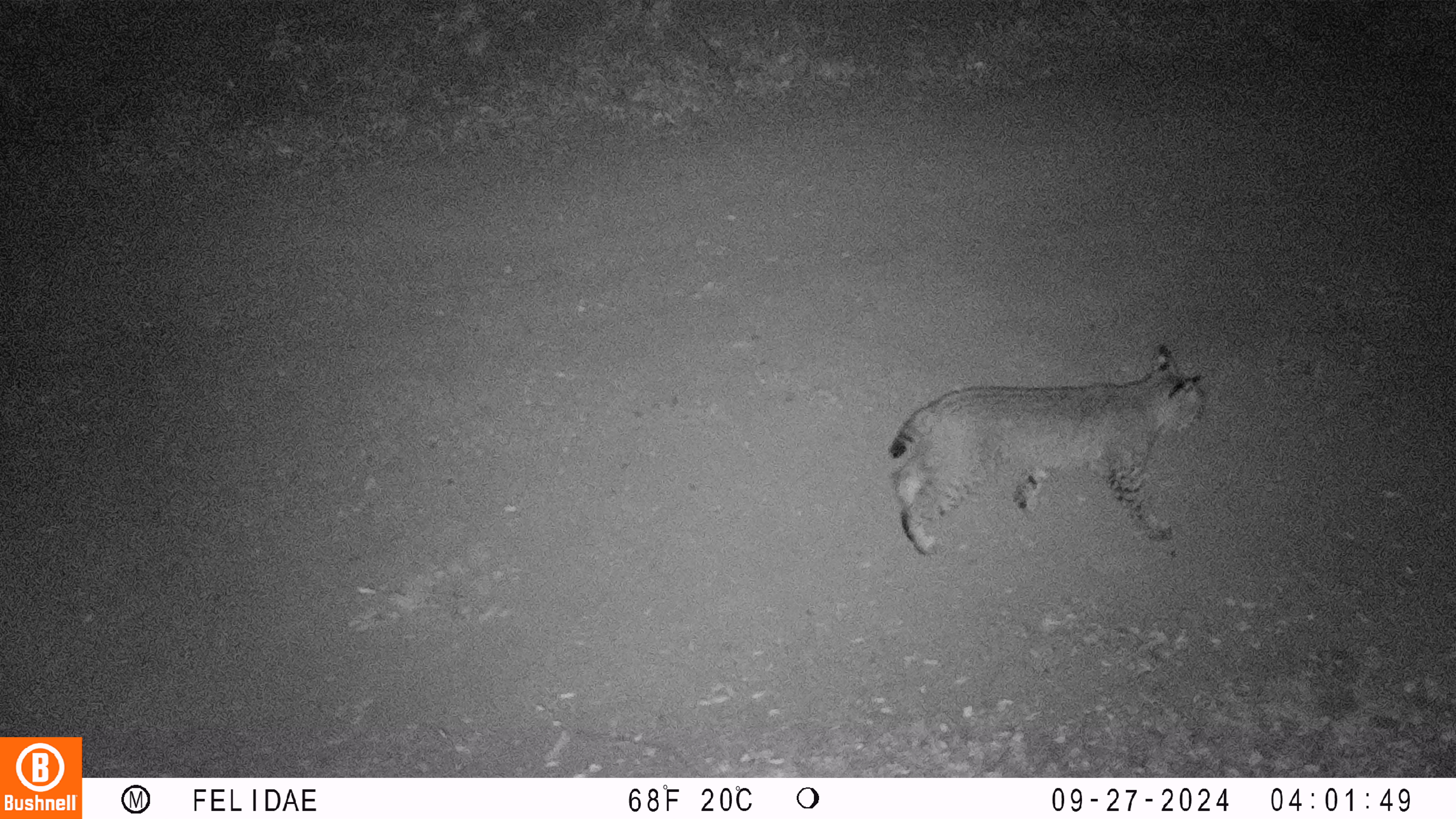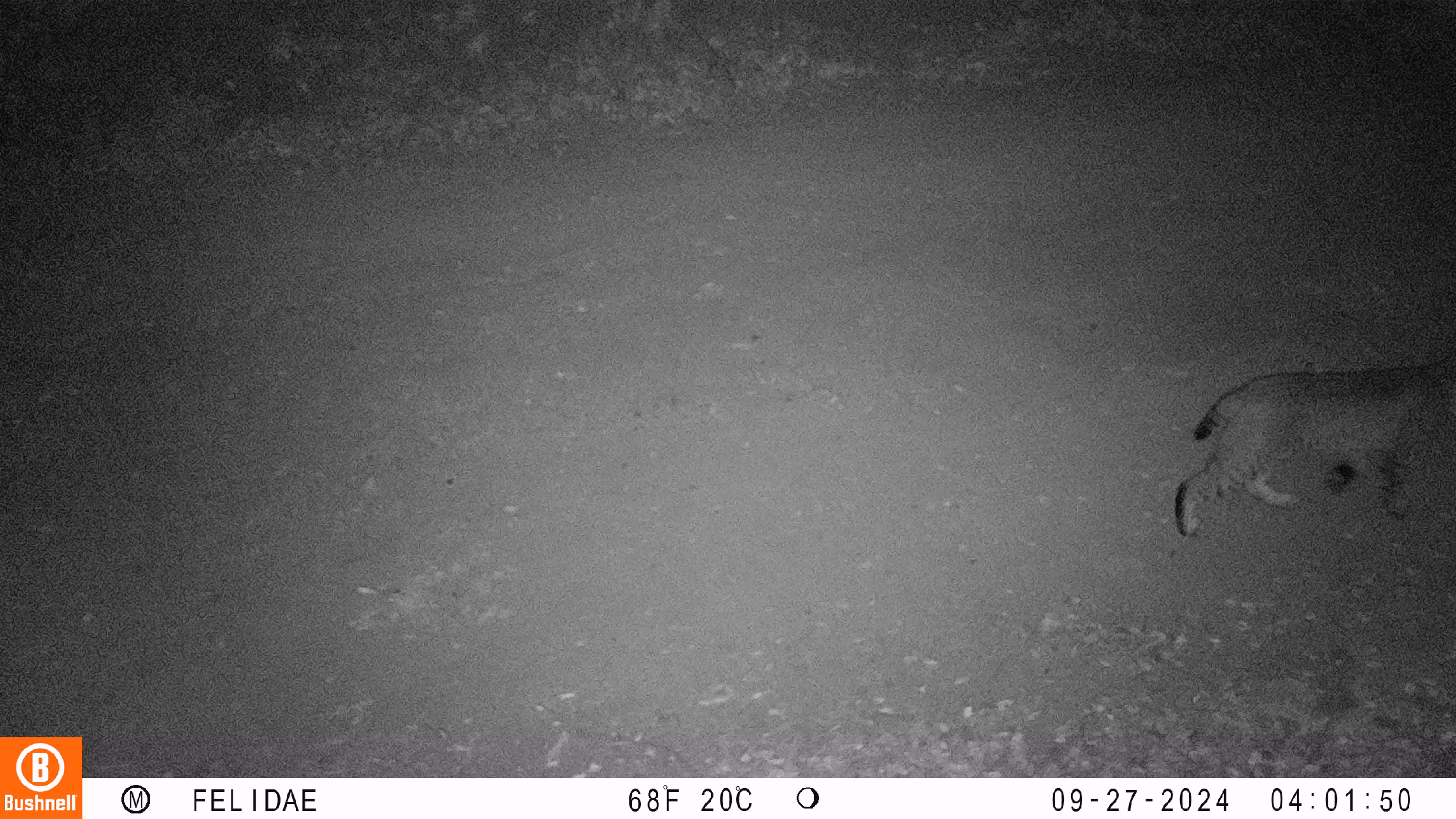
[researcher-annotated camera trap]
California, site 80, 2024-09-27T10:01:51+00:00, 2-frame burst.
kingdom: Animalia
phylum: Chordata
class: Mammalia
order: Carnivora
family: Felidae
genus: Lynx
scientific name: Lynx rufus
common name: bobcat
Bobcat (Lynx rufus).